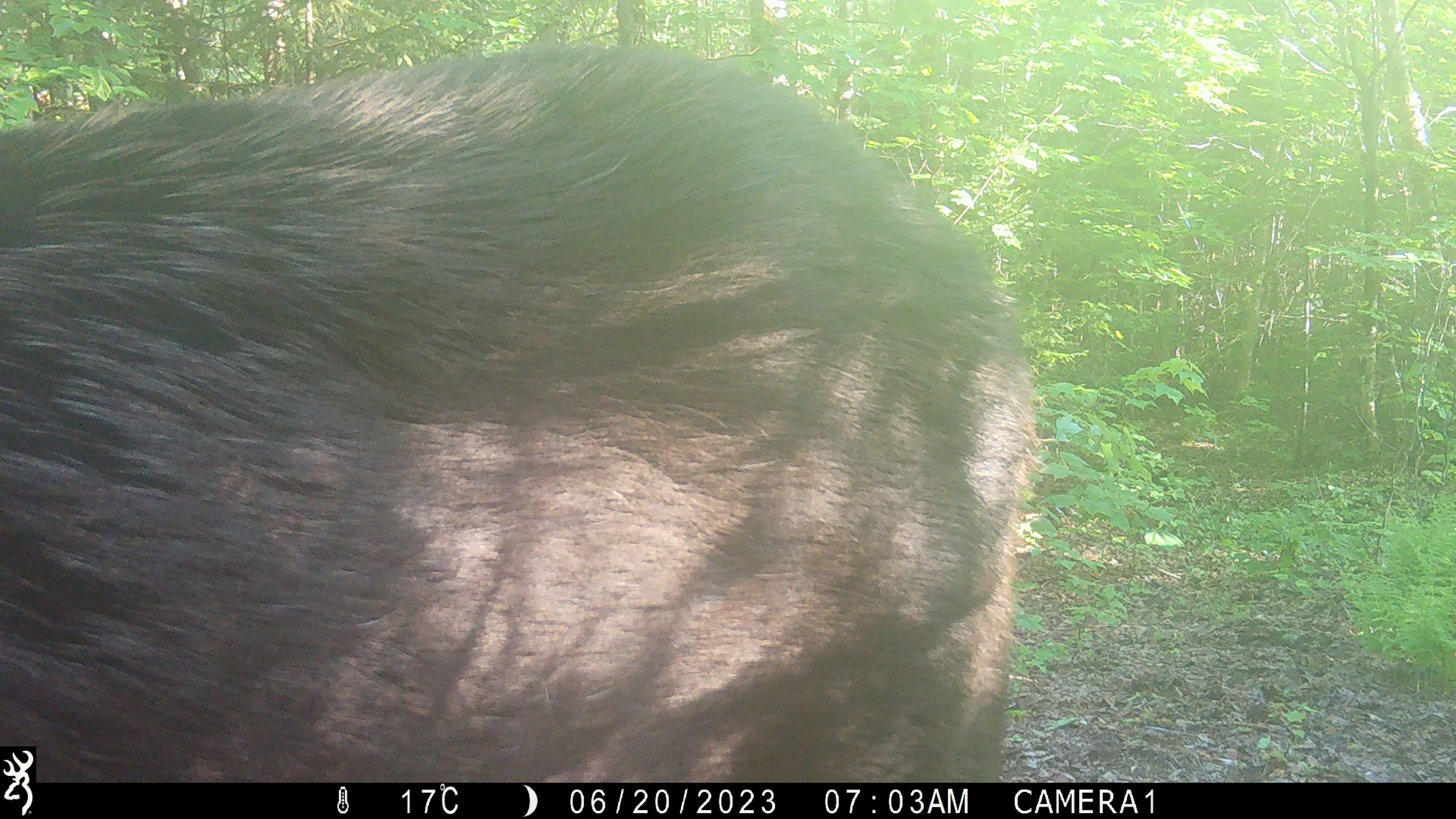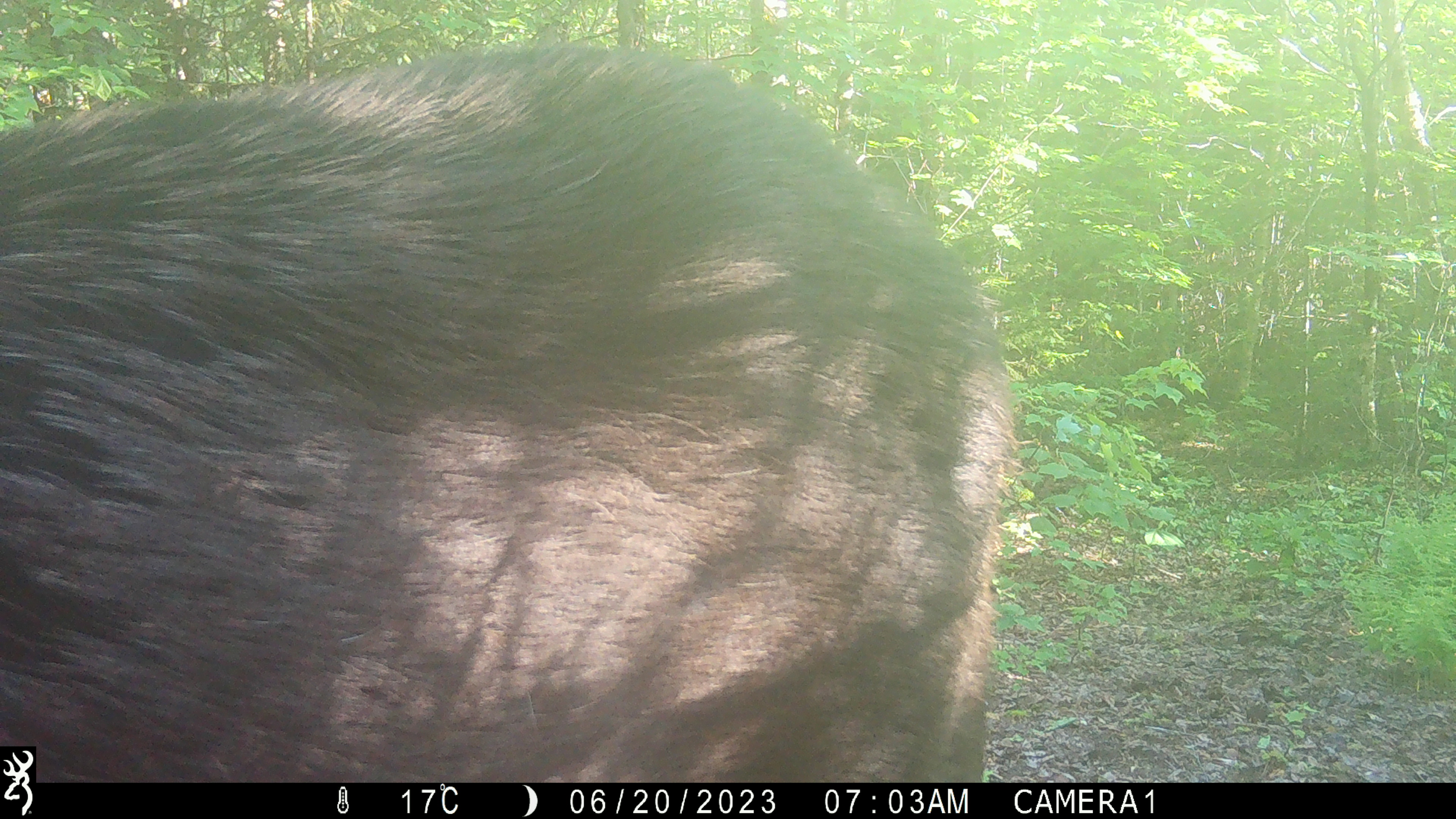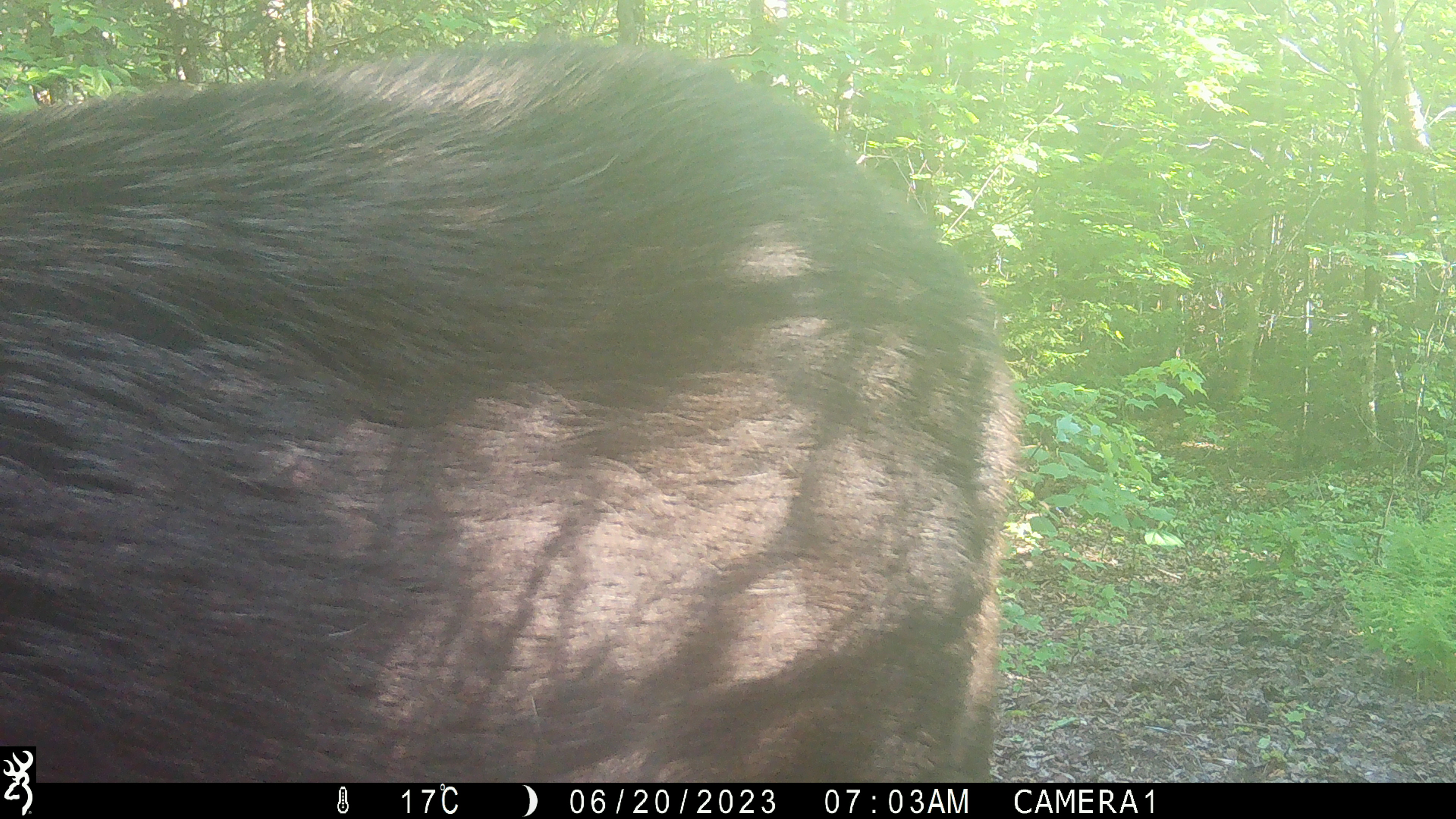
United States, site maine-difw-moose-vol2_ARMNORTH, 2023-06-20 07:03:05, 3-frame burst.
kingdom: Animalia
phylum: Chordata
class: Mammalia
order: Artiodactyla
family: Cervidae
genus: Alces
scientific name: Alces alces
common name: moose